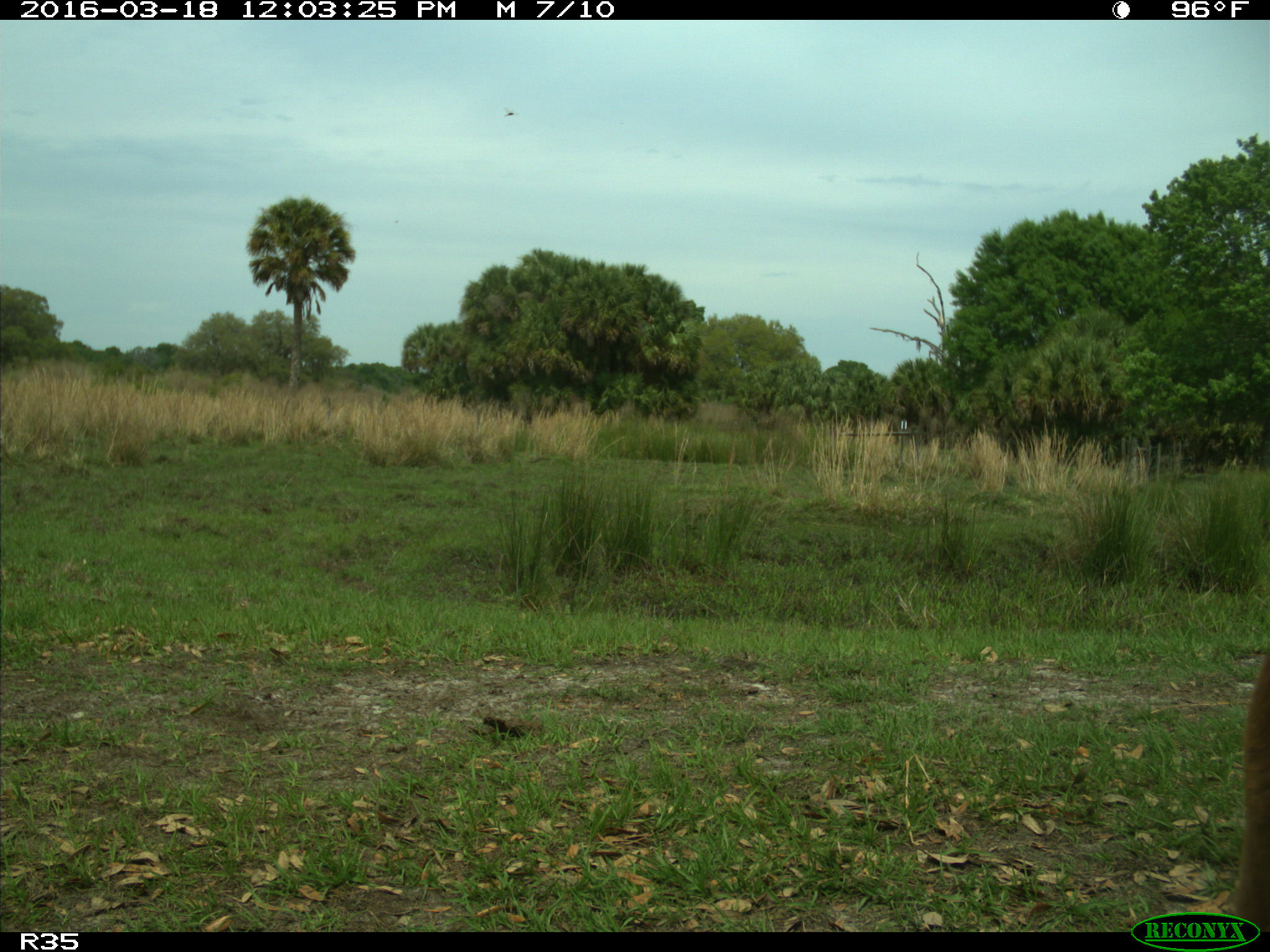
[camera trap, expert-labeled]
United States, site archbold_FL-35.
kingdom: Animalia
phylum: Chordata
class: Mammalia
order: Artiodactyla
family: Bovidae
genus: Bos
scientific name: Bos taurus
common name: domestic cow